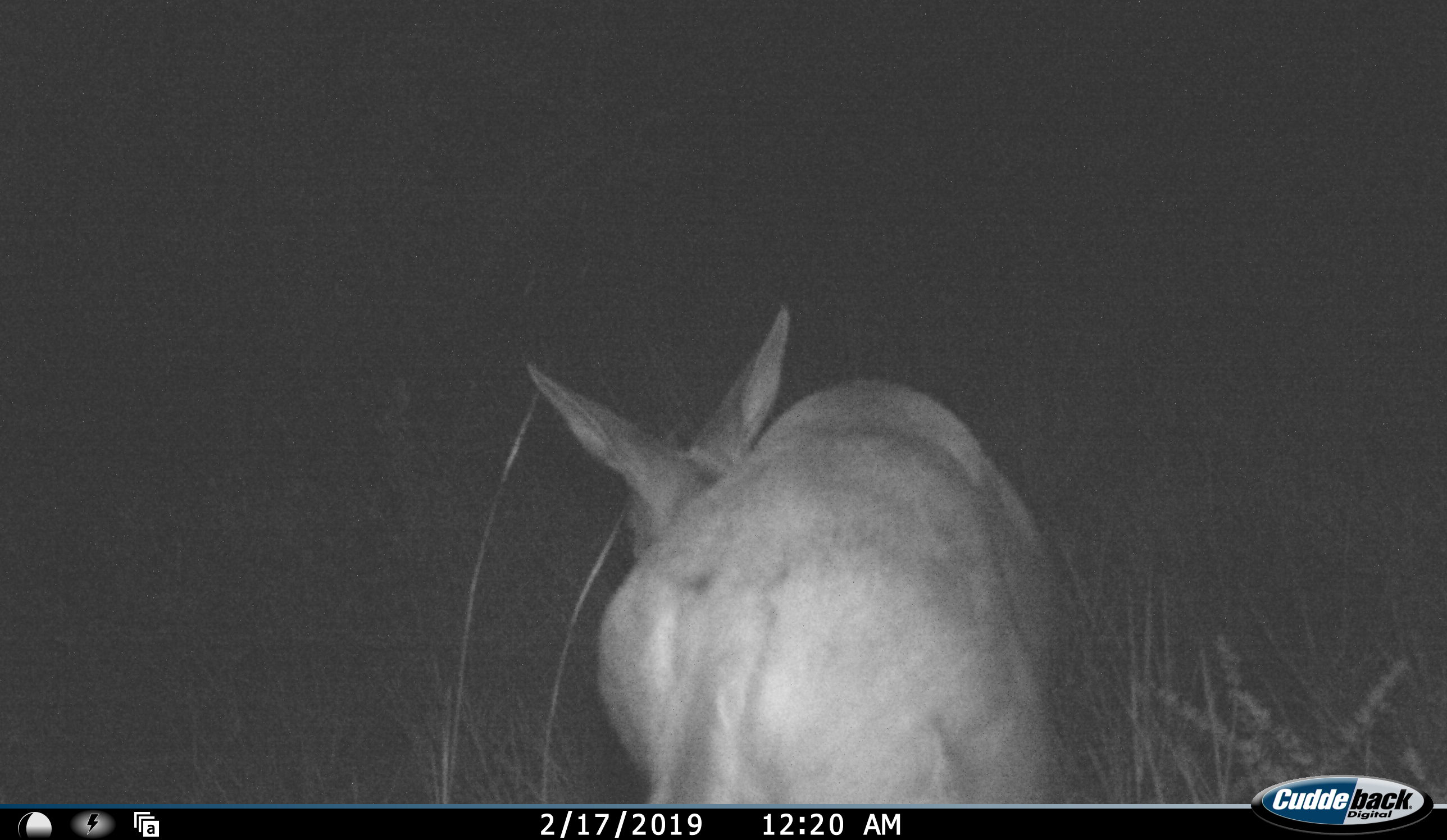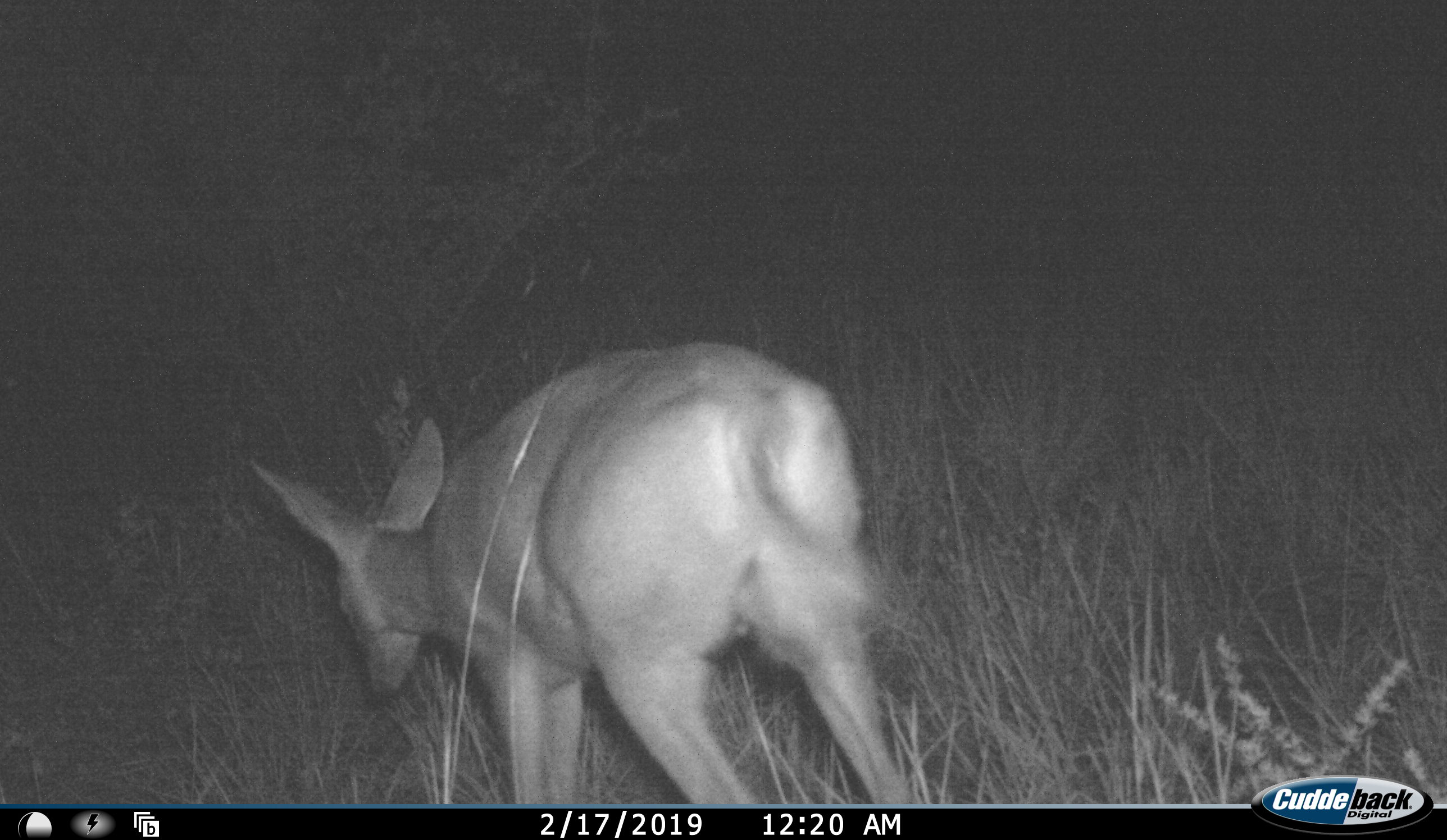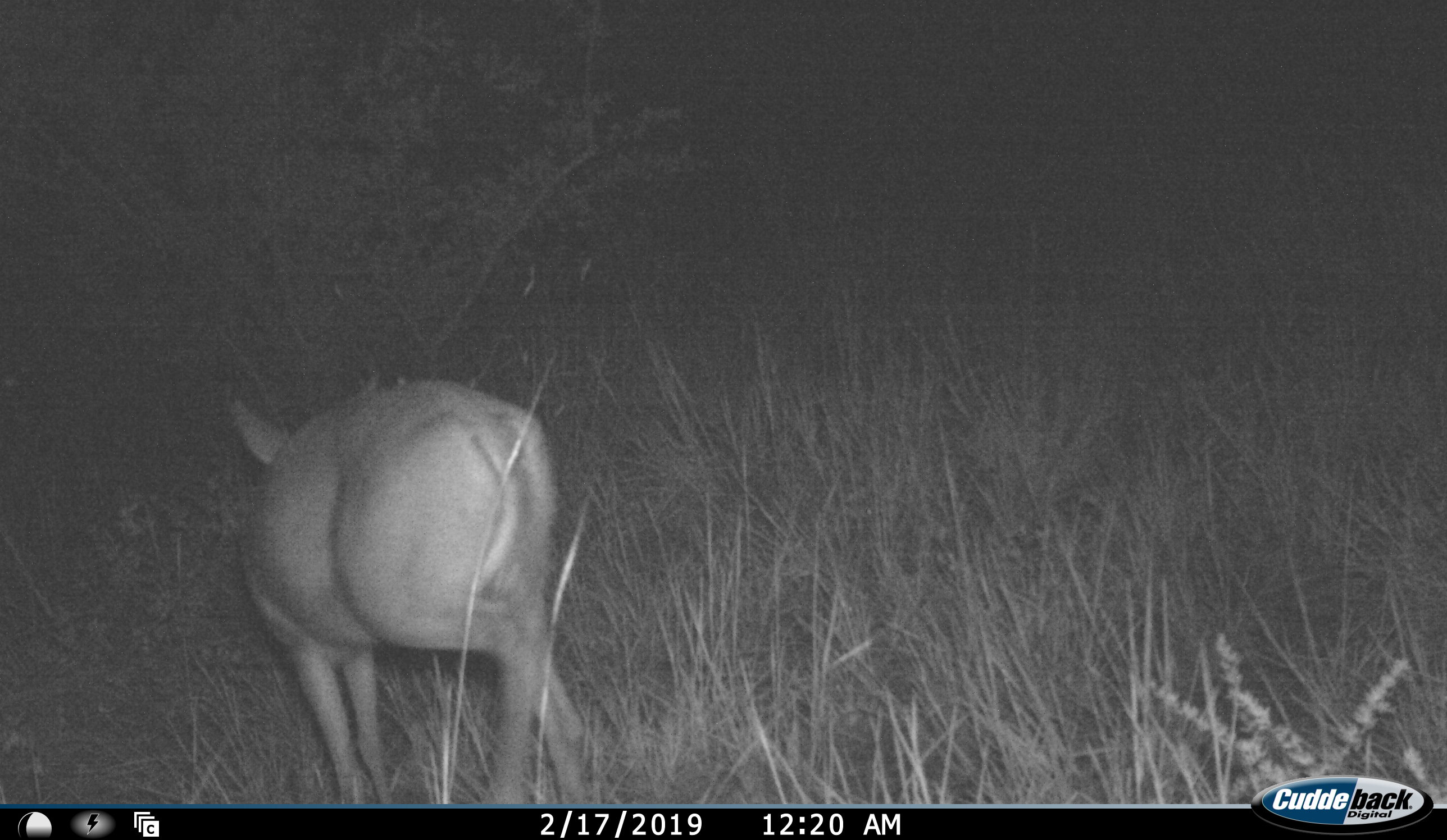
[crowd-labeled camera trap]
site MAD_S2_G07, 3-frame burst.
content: unidentified animal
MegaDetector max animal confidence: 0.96